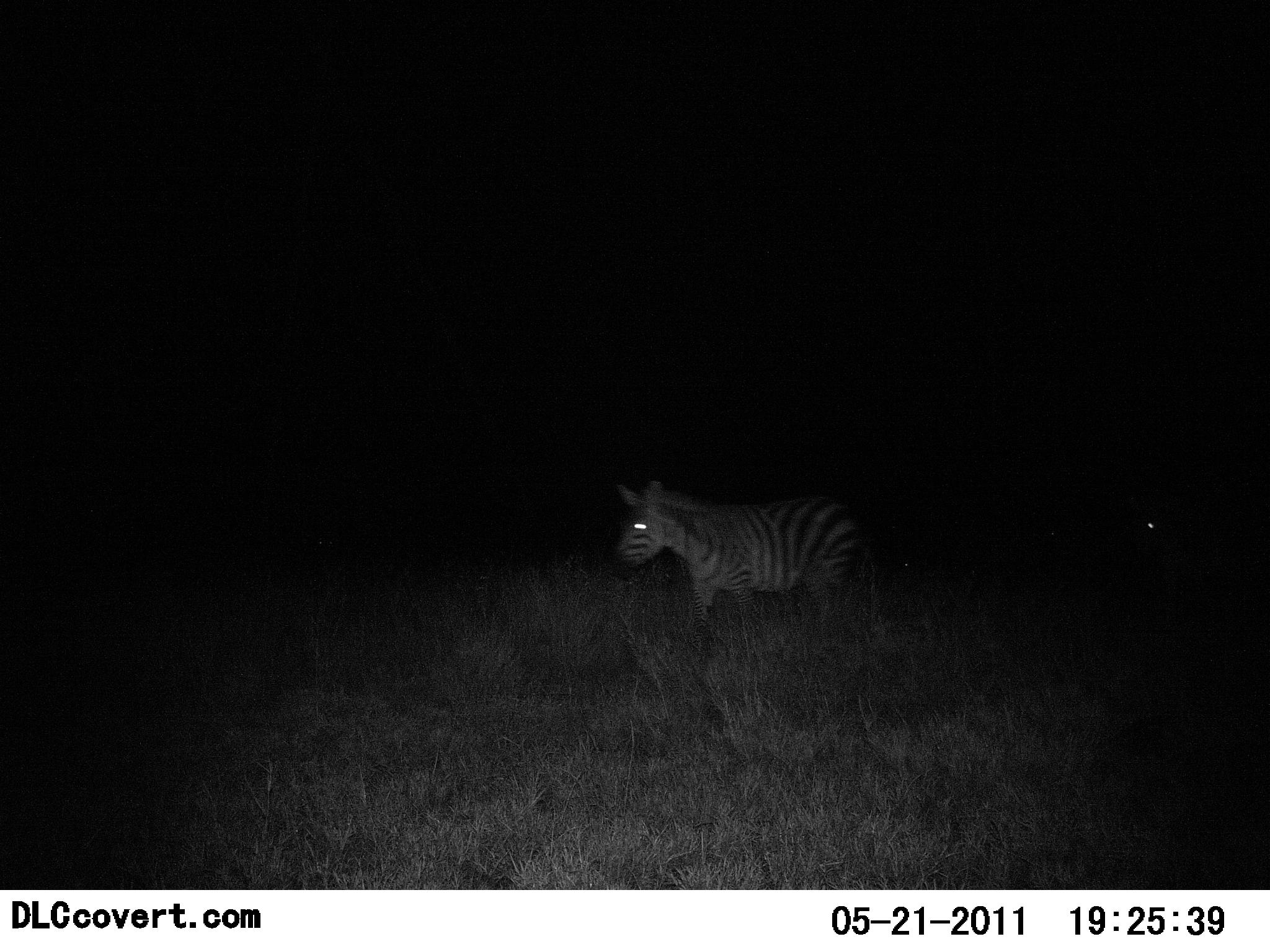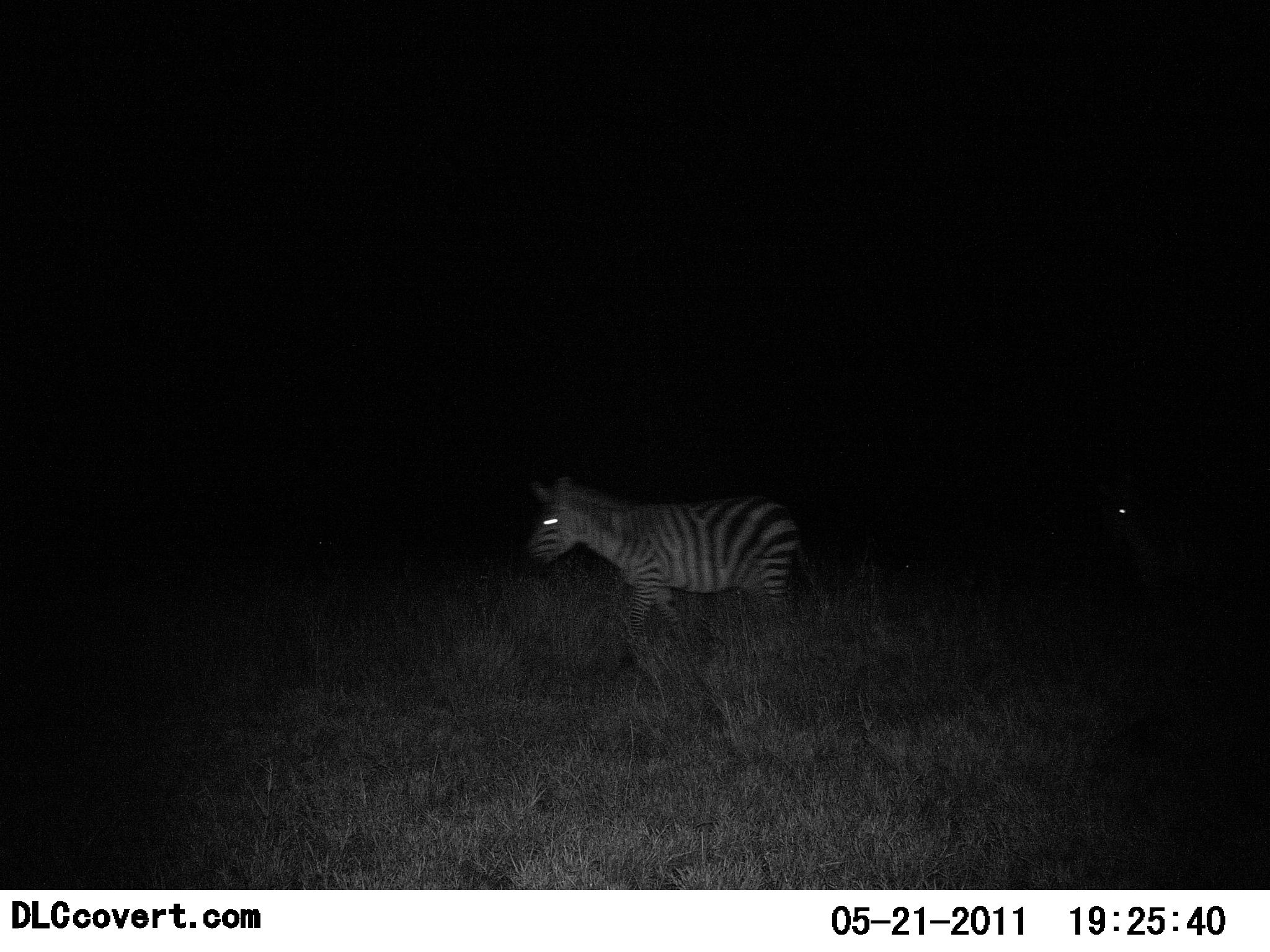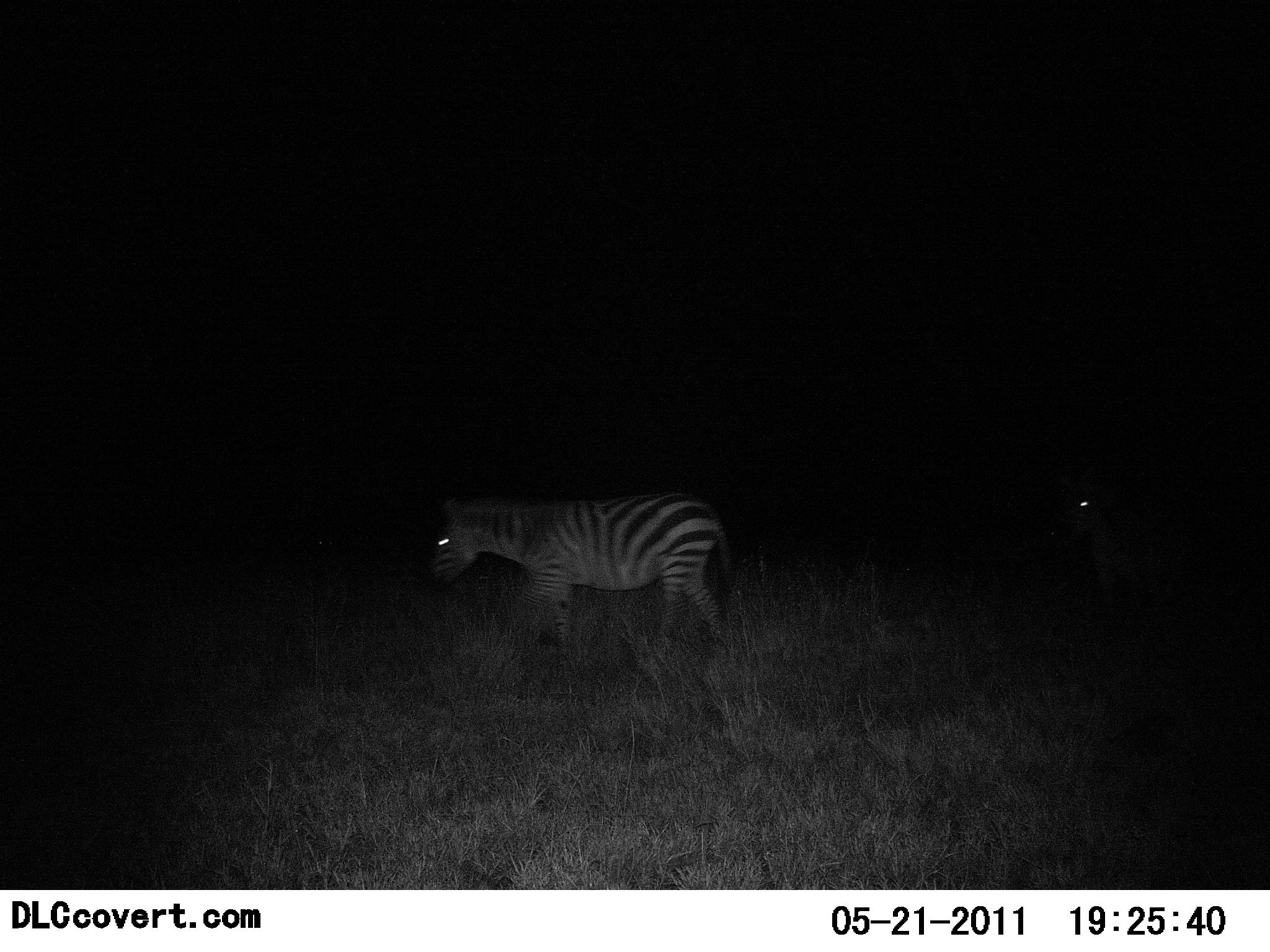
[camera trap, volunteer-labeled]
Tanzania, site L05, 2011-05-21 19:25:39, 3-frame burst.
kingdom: Animalia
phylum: Chordata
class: Mammalia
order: Perissodactyla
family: Equidae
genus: Equus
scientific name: Equus quagga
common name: plains zebra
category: zebra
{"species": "zebra (plains zebra) (Equus quagga)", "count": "2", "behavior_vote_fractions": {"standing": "30%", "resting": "0%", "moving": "80%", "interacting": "0%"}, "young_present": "0%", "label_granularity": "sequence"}